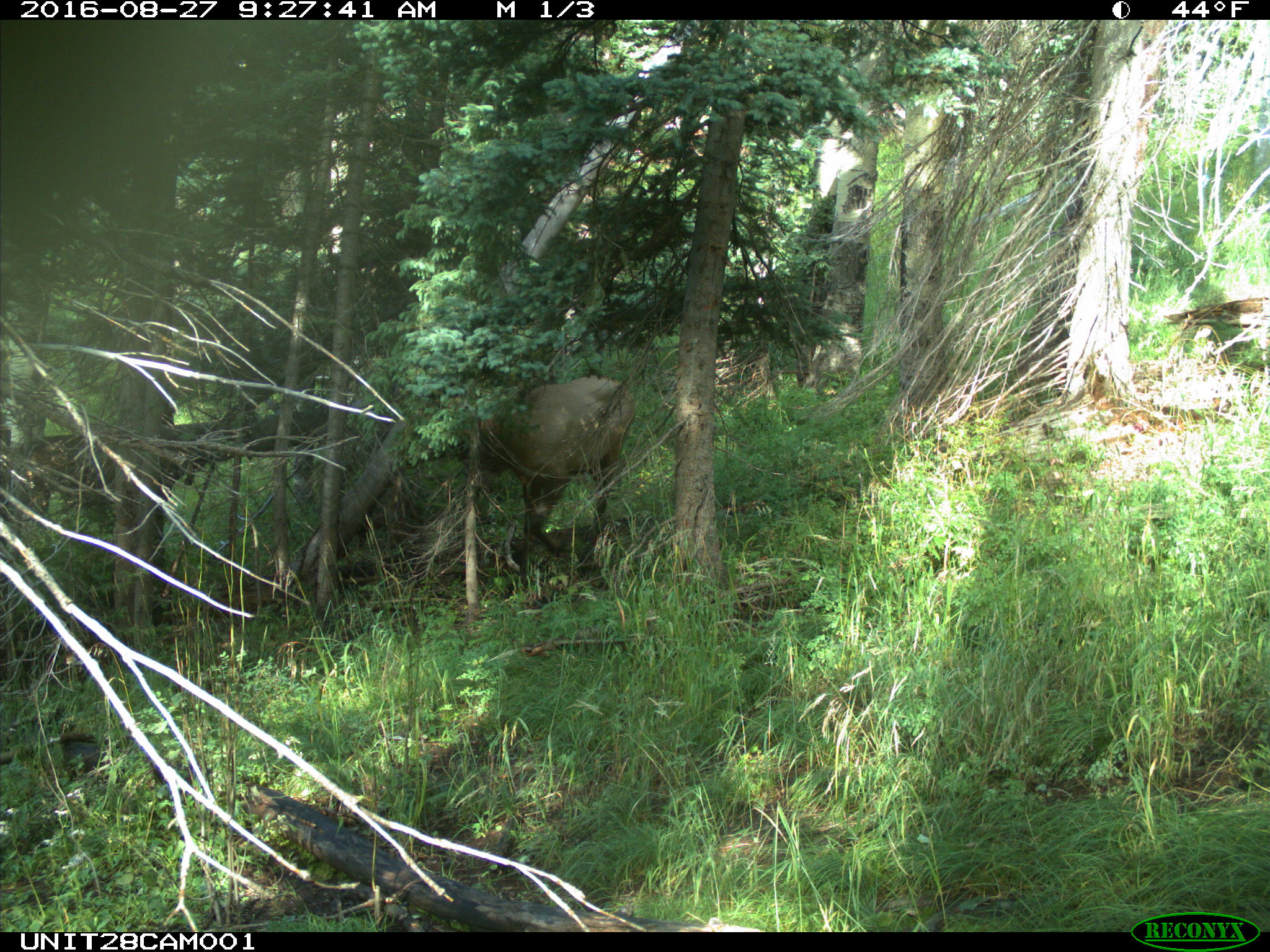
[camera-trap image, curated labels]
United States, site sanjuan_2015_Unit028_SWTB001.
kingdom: Animalia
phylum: Chordata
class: Mammalia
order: Artiodactyla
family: Cervidae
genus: Cervus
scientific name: Cervus elaphus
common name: red deer